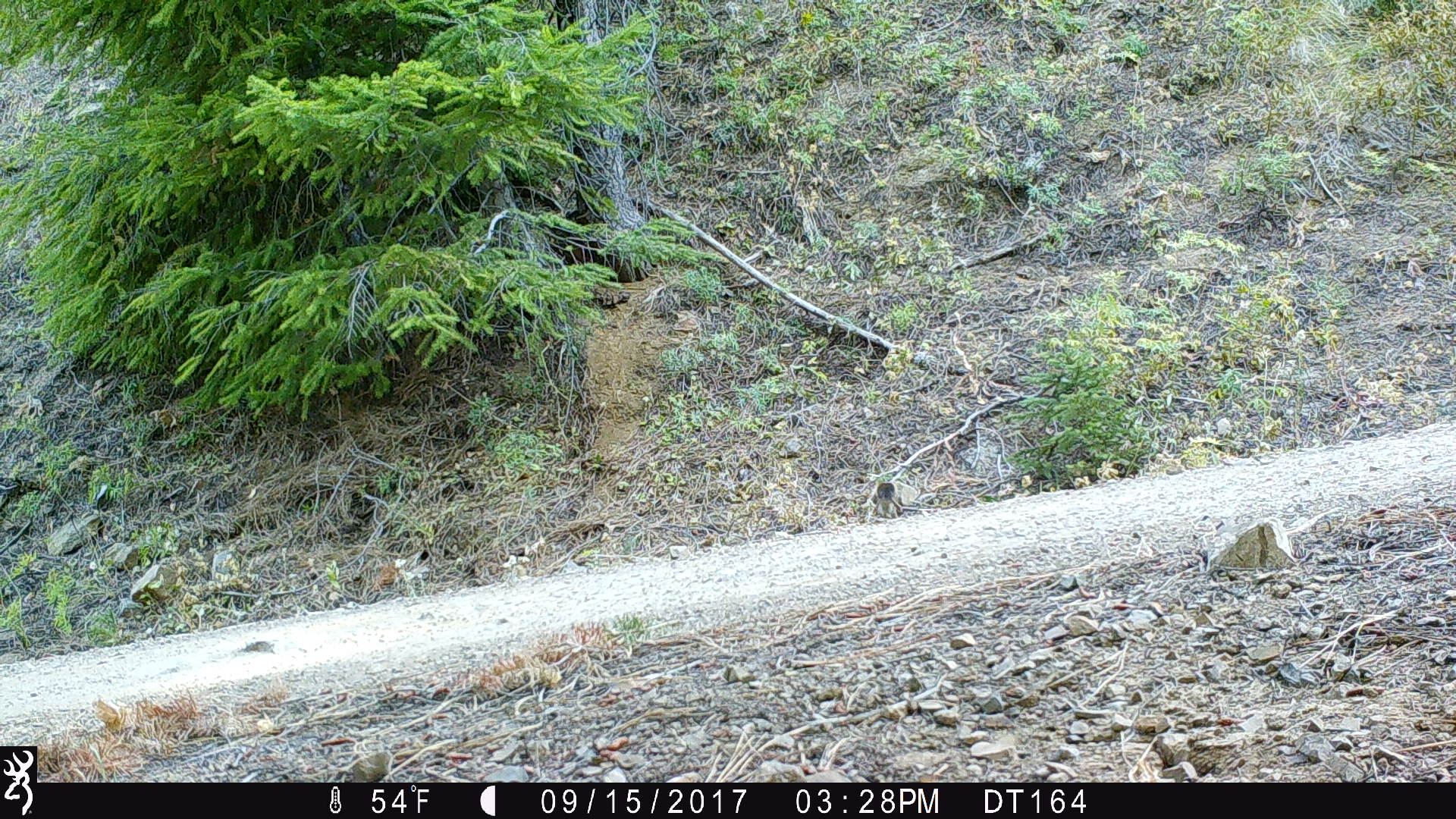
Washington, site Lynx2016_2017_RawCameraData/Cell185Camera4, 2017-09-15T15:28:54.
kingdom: Animalia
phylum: Chordata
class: Mammalia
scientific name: Mammalia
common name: small mammal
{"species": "small mammal (Mammalia)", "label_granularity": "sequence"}